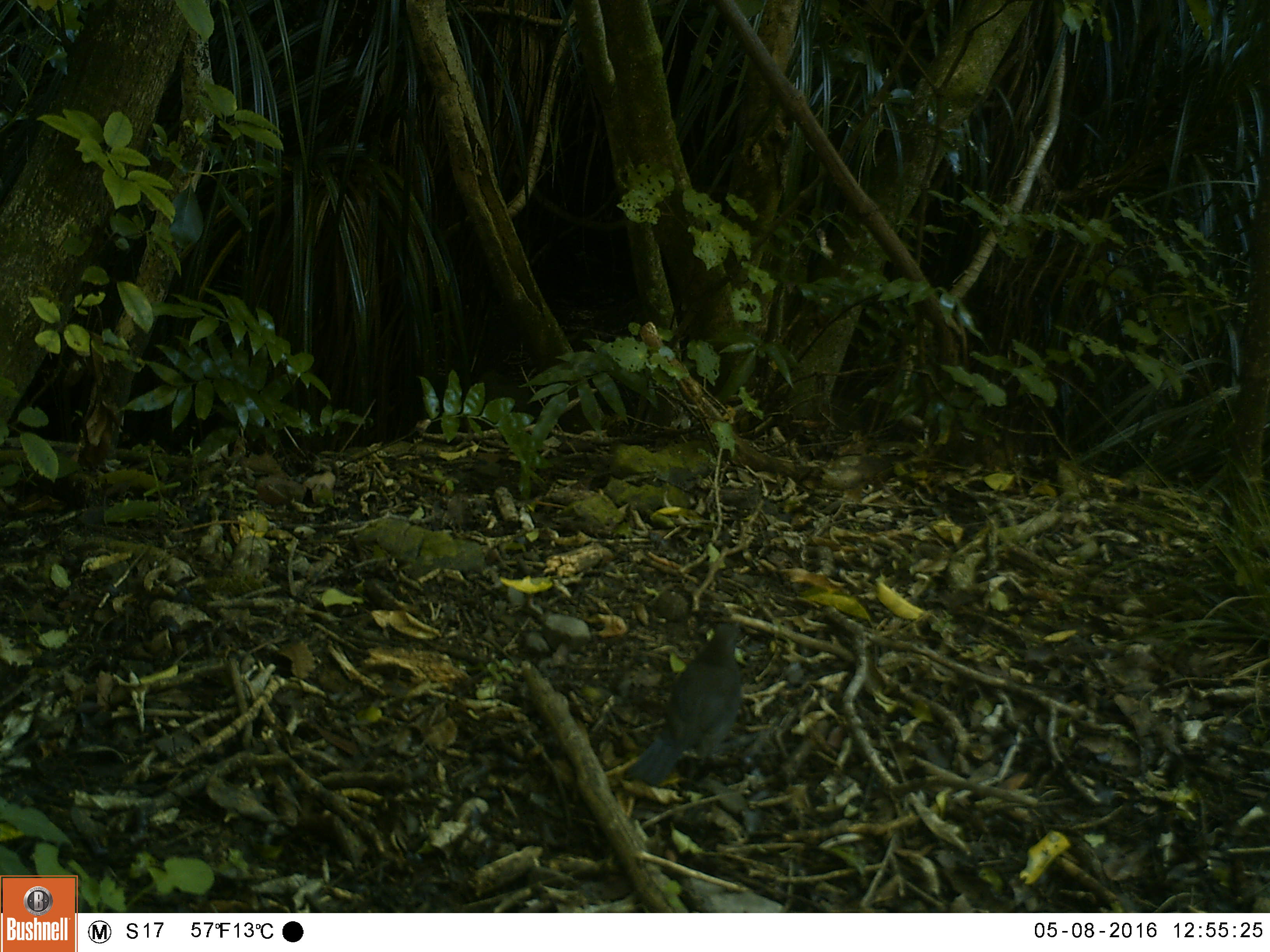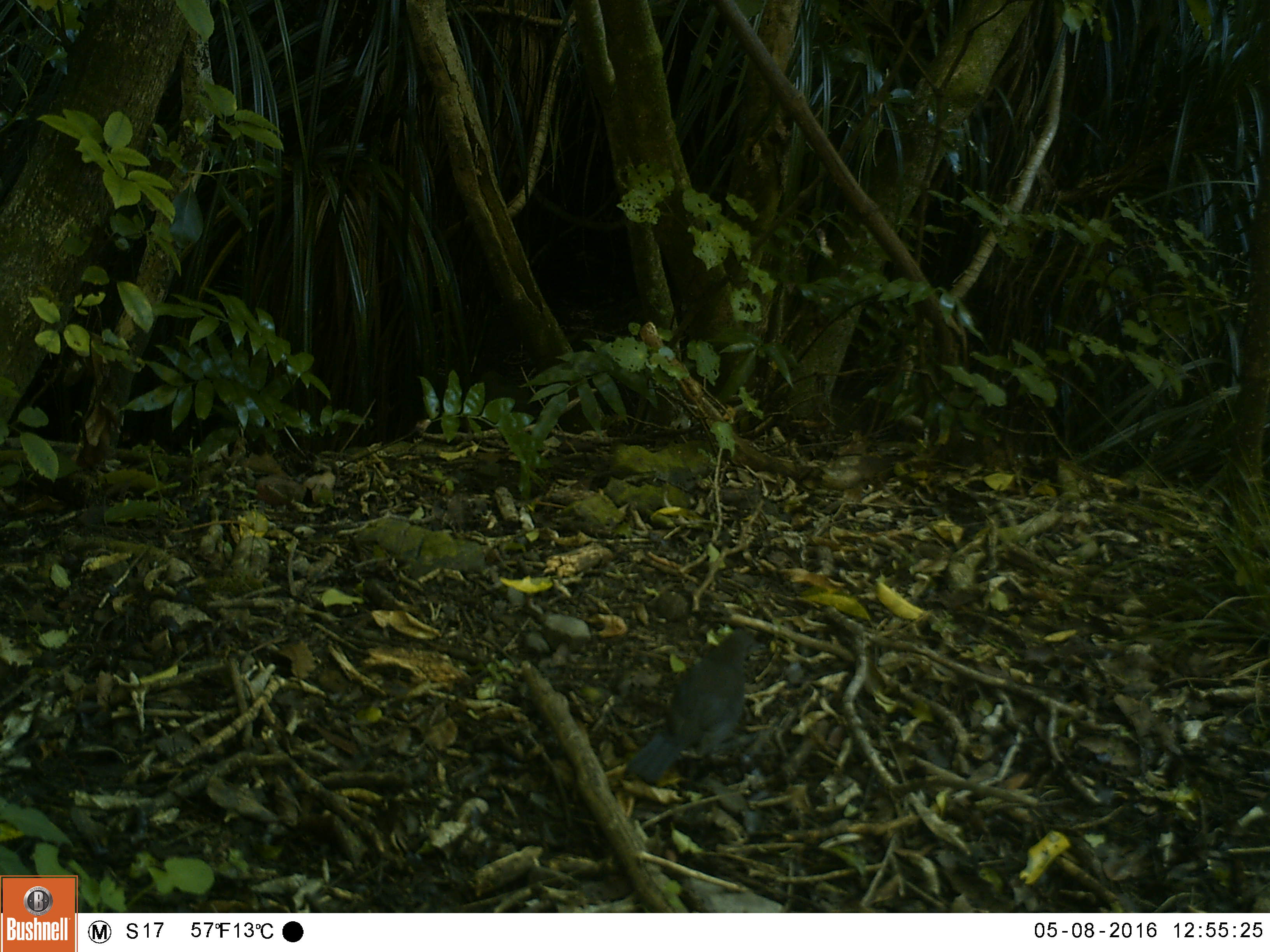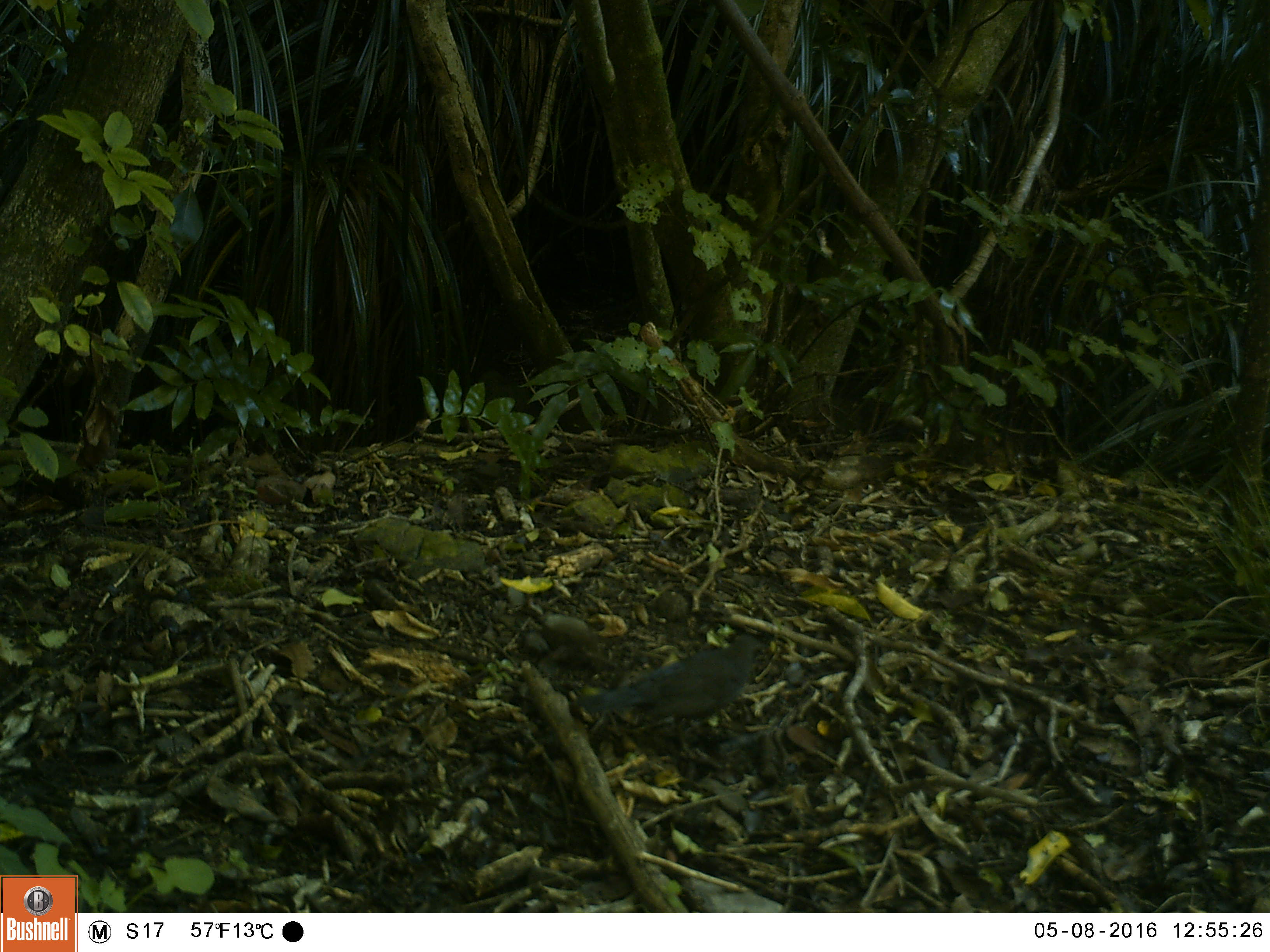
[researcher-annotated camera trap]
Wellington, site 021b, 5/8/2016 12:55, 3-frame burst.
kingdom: Animalia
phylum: Chordata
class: Aves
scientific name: Aves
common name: bird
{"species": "bird (Aves)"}